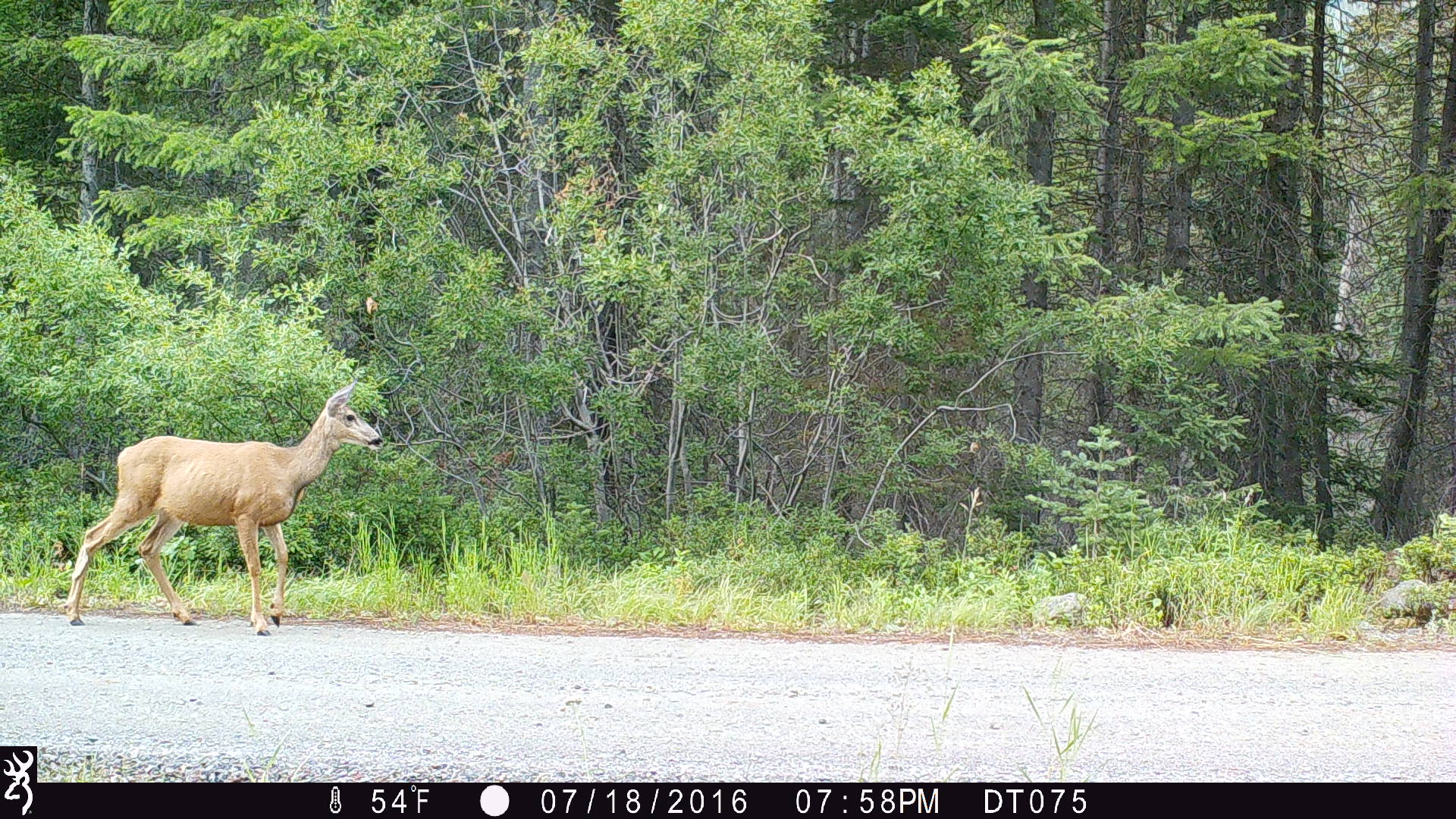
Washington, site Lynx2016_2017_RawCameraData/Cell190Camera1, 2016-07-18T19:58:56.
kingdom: Animalia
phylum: Chordata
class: Mammalia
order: Artiodactyla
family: Cervidae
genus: Odocoileus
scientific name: Odocoileus hemionus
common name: mule deer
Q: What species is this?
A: Odocoileus hemionus (mule deer).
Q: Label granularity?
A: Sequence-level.